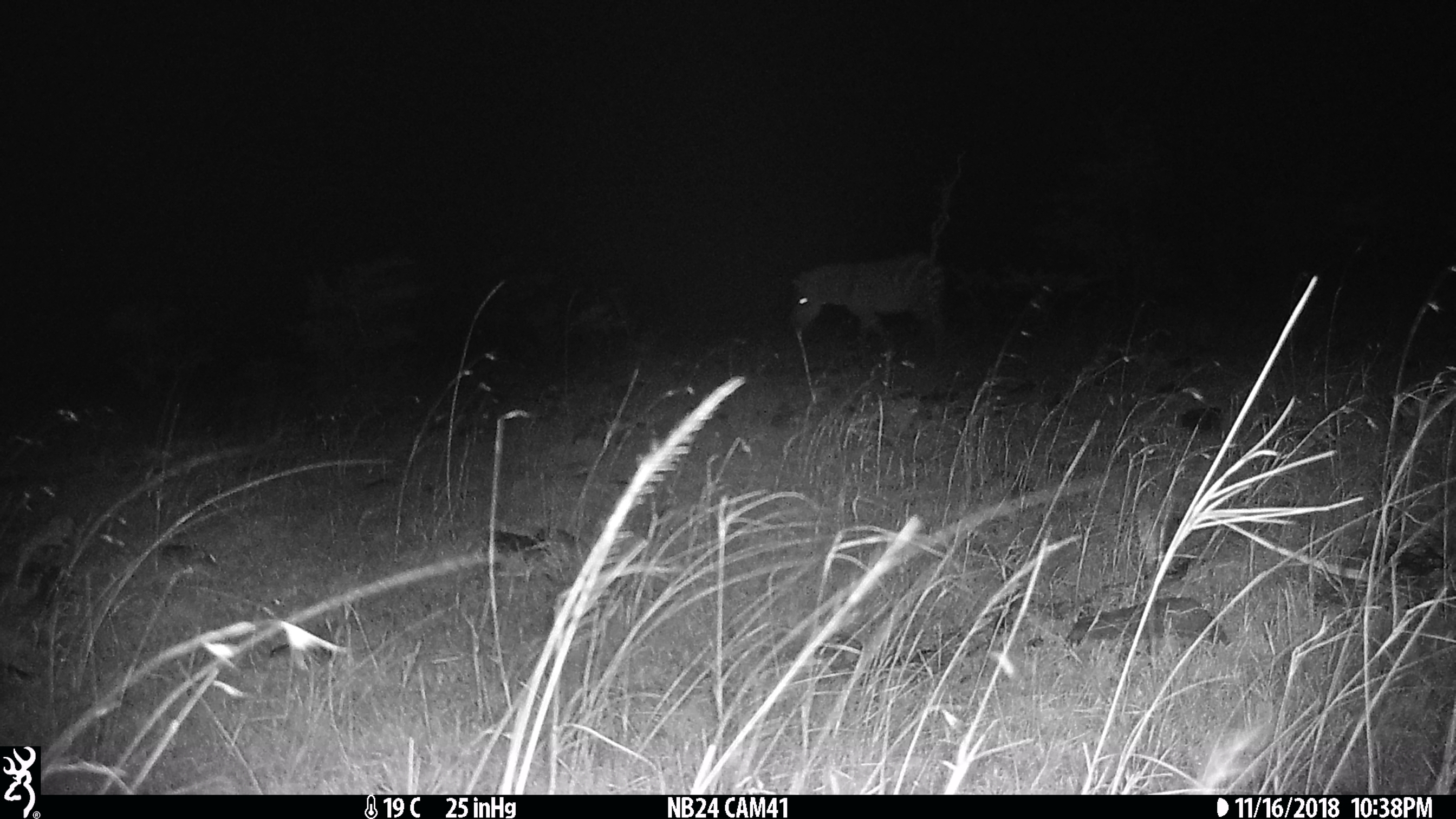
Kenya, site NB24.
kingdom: Animalia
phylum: Chordata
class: Mammalia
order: Perissodactyla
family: Equidae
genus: Equus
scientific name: Equus quagga burchellii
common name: burchell's zebra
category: zebra